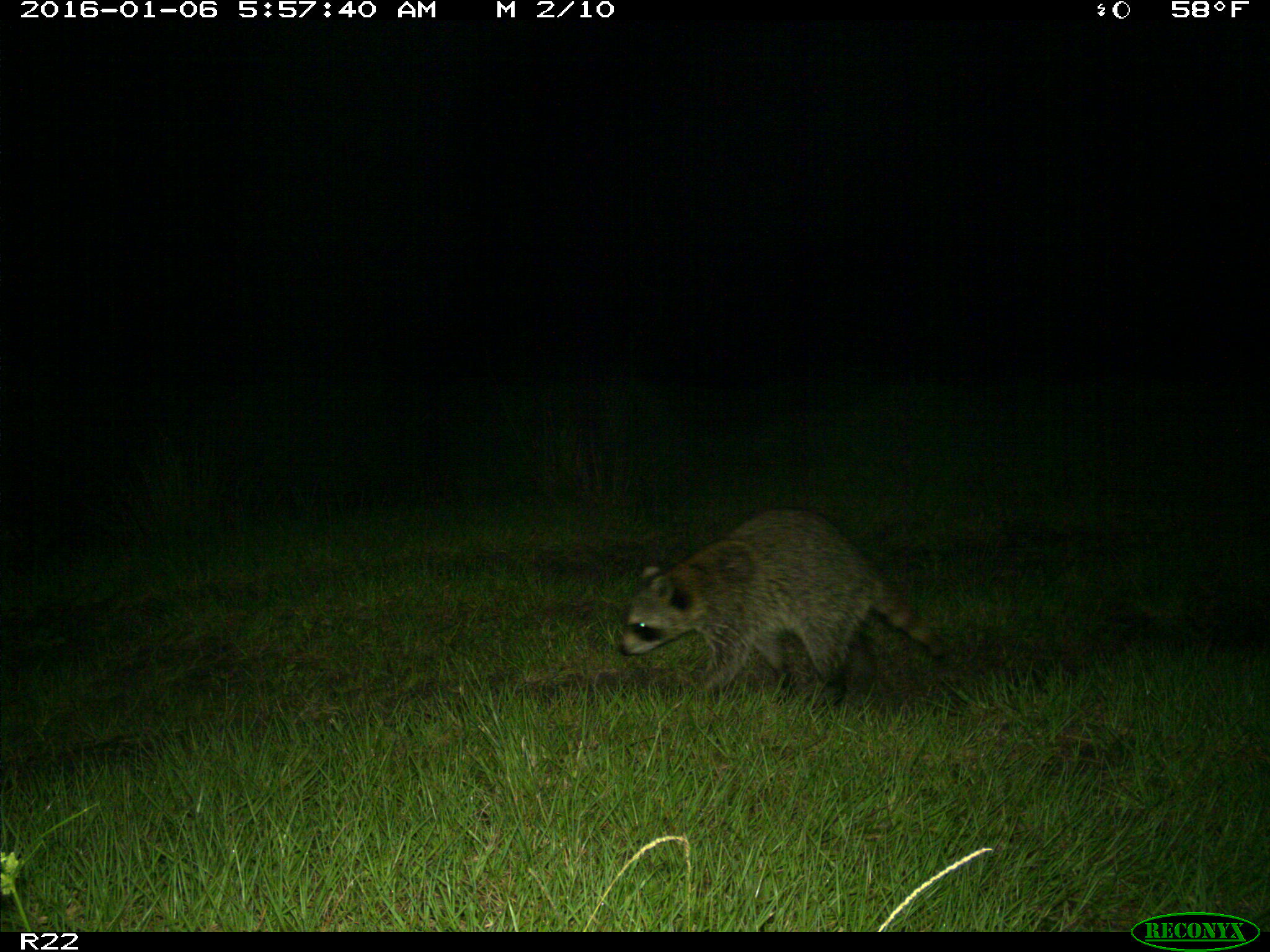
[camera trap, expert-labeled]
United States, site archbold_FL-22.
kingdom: Animalia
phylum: Chordata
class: Mammalia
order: Carnivora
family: Procyonidae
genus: Procyon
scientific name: Procyon lotor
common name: common raccoon